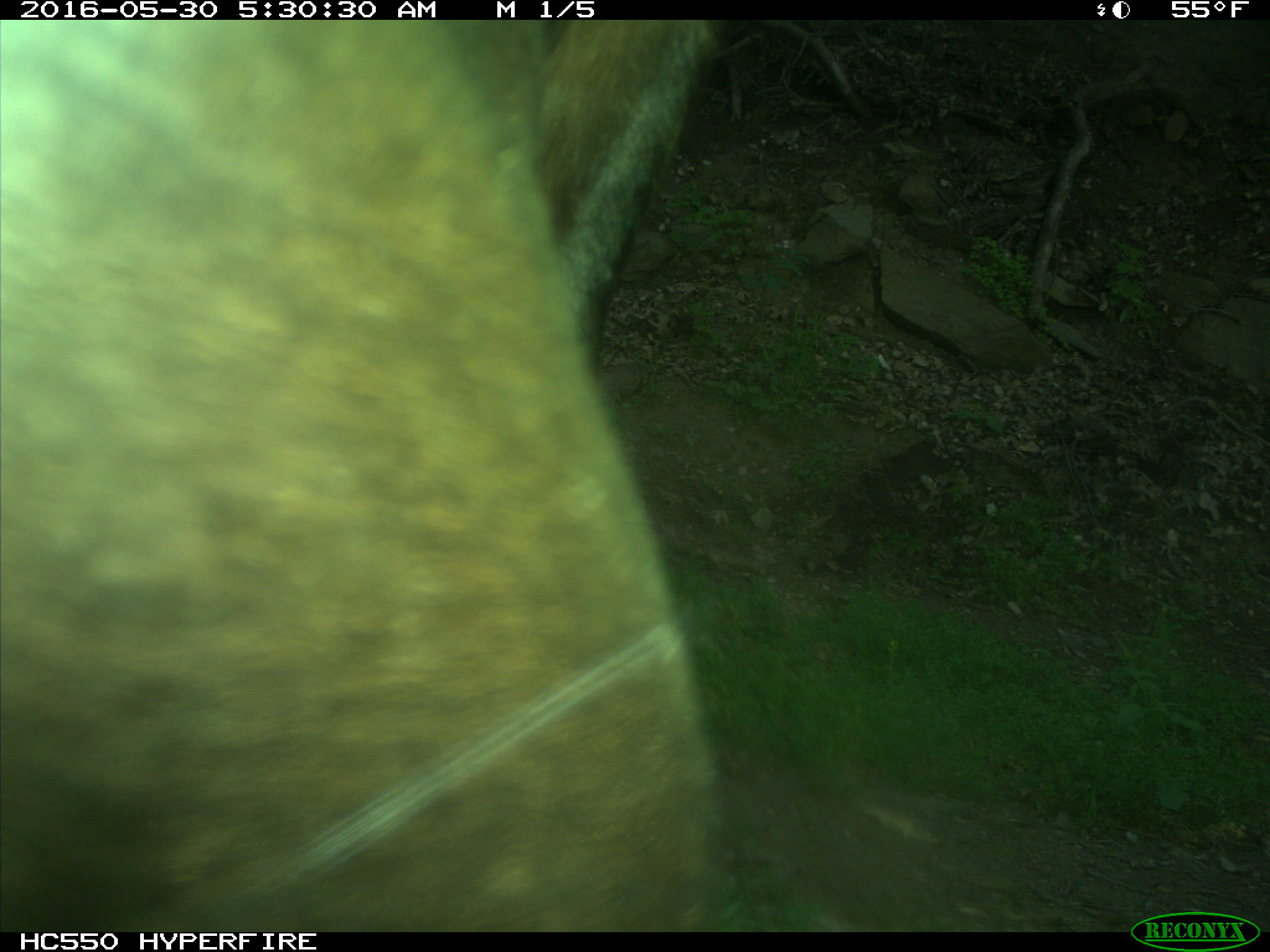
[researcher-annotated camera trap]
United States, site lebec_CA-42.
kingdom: Animalia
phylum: Chordata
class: Mammalia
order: Artiodactyla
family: Bovidae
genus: Bos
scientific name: Bos taurus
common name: domestic cow